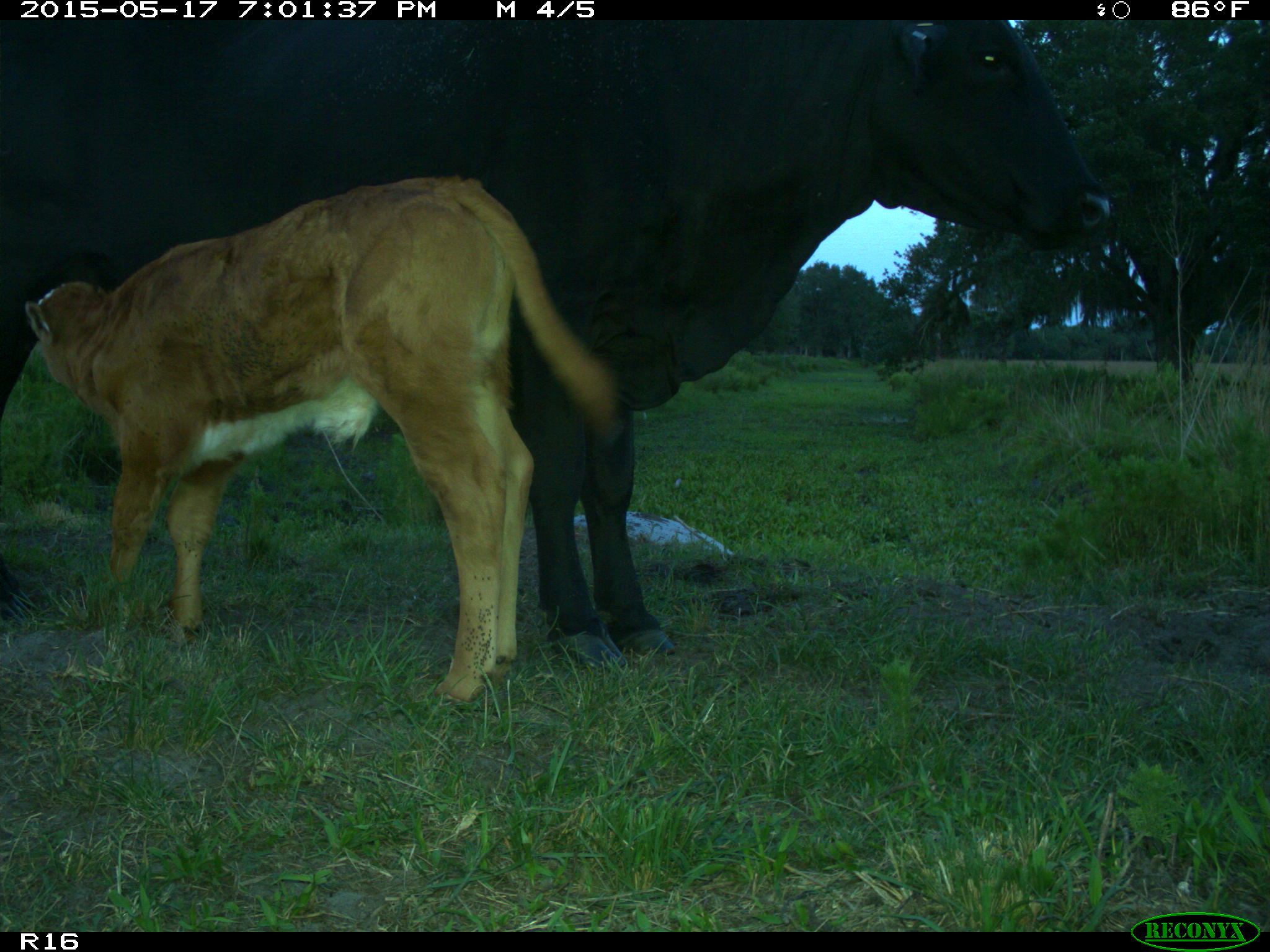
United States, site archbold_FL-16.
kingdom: Animalia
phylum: Chordata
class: Mammalia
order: Artiodactyla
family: Bovidae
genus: Bos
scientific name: Bos taurus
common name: domestic cow